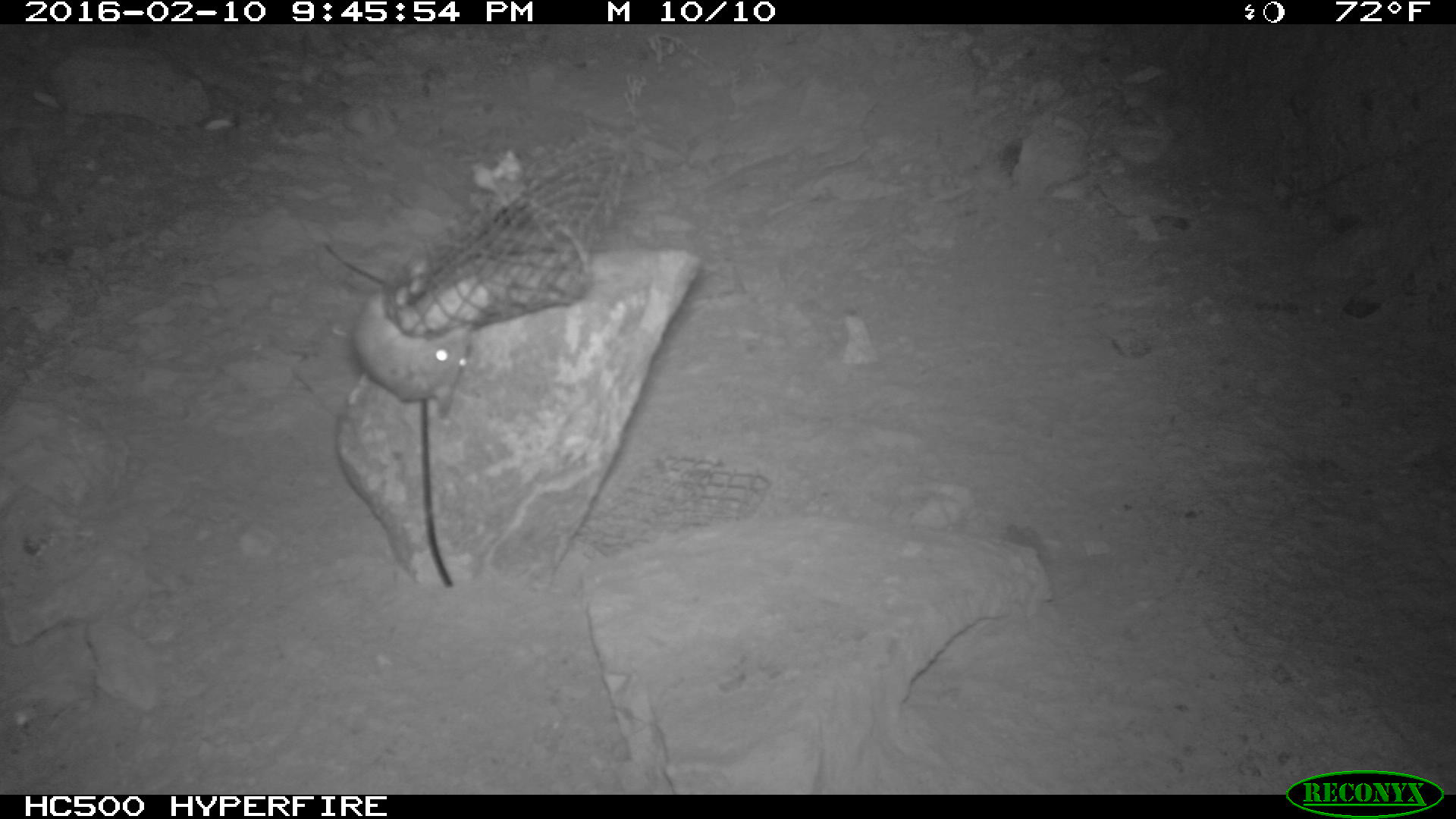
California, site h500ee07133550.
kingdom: Animalia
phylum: Chordata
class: Mammalia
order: Rodentia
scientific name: Rodentia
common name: rodent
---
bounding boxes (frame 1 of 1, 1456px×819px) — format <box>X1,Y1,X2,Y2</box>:
rodent: <box>353,287,472,419</box>